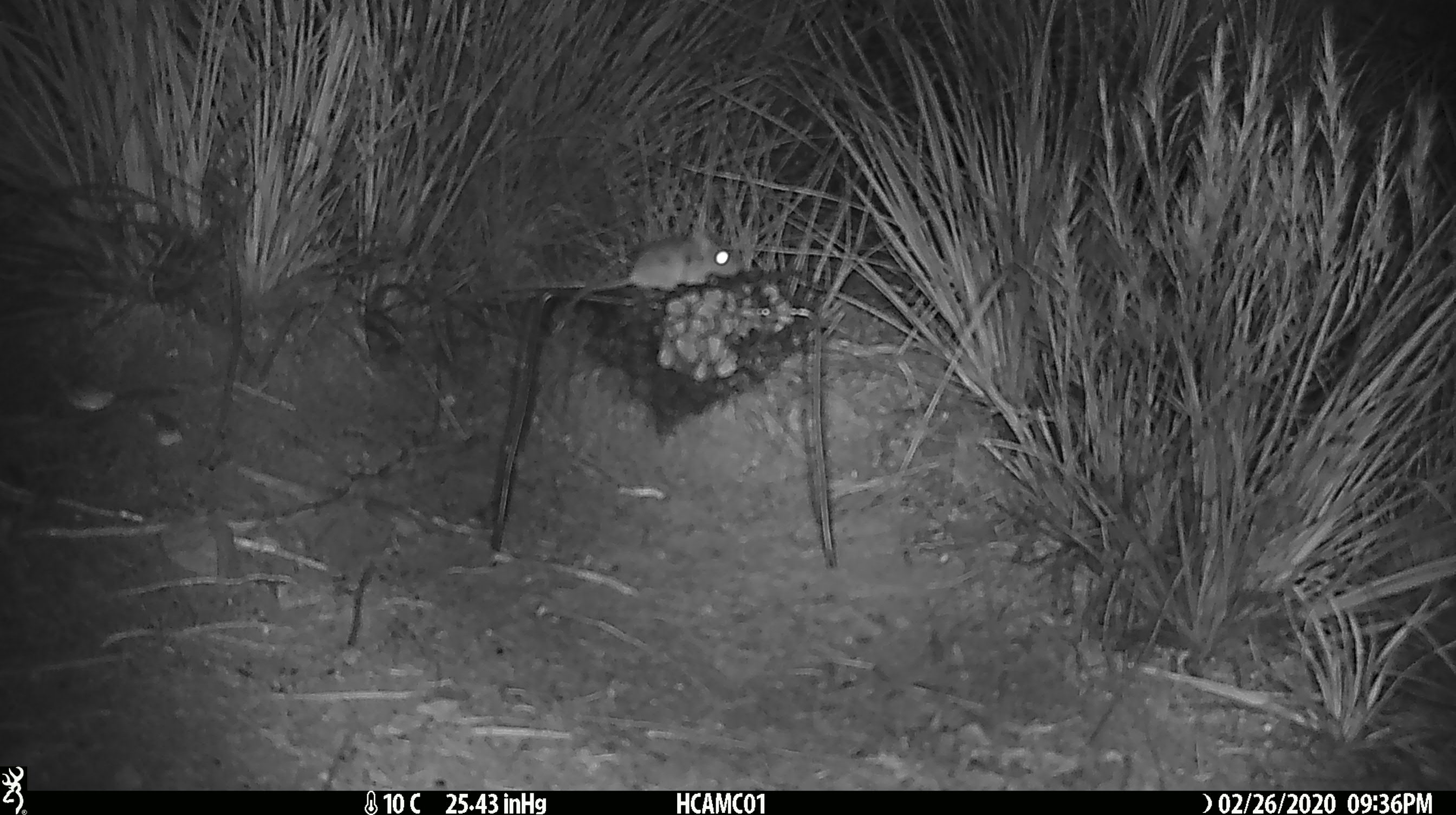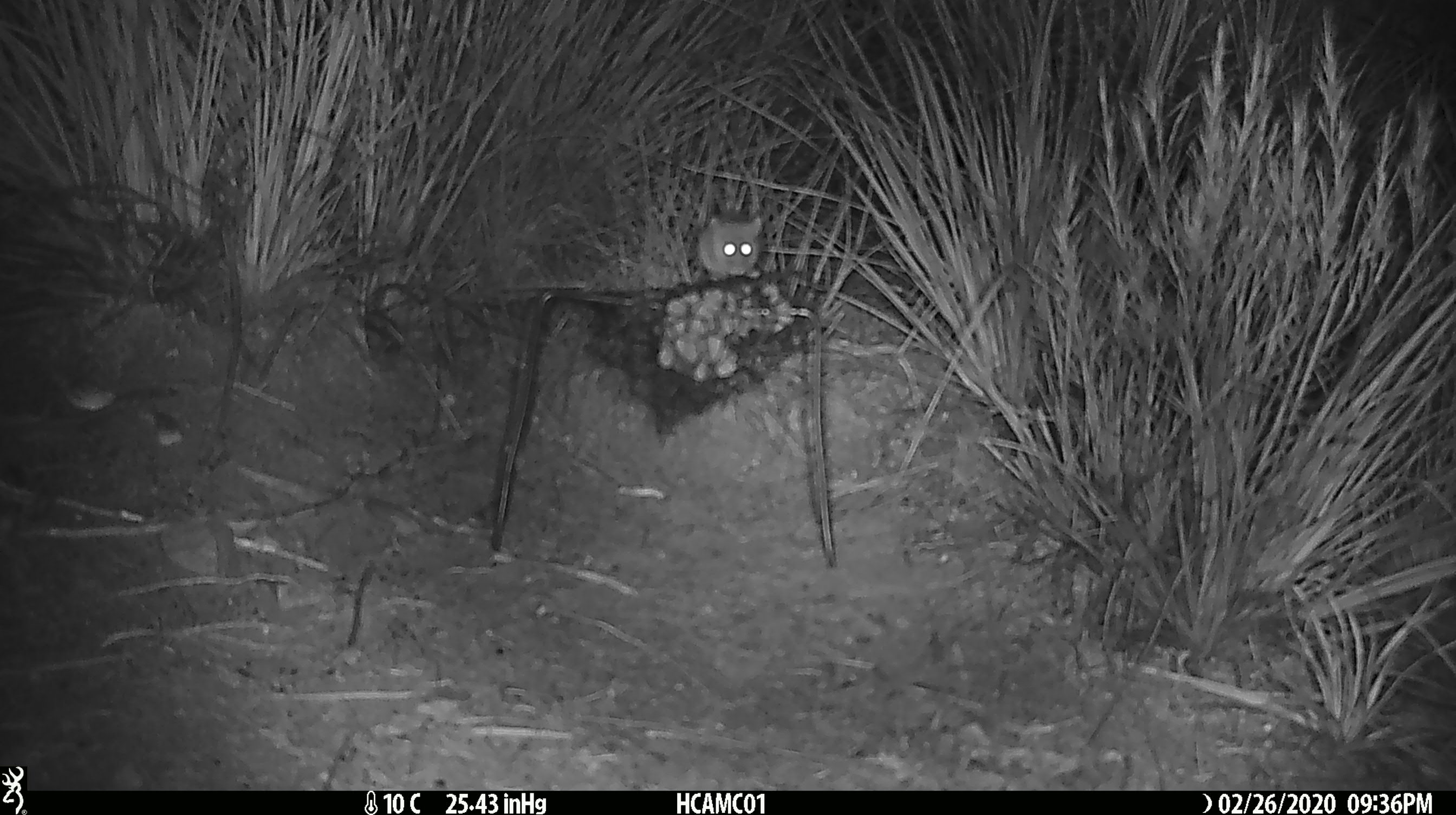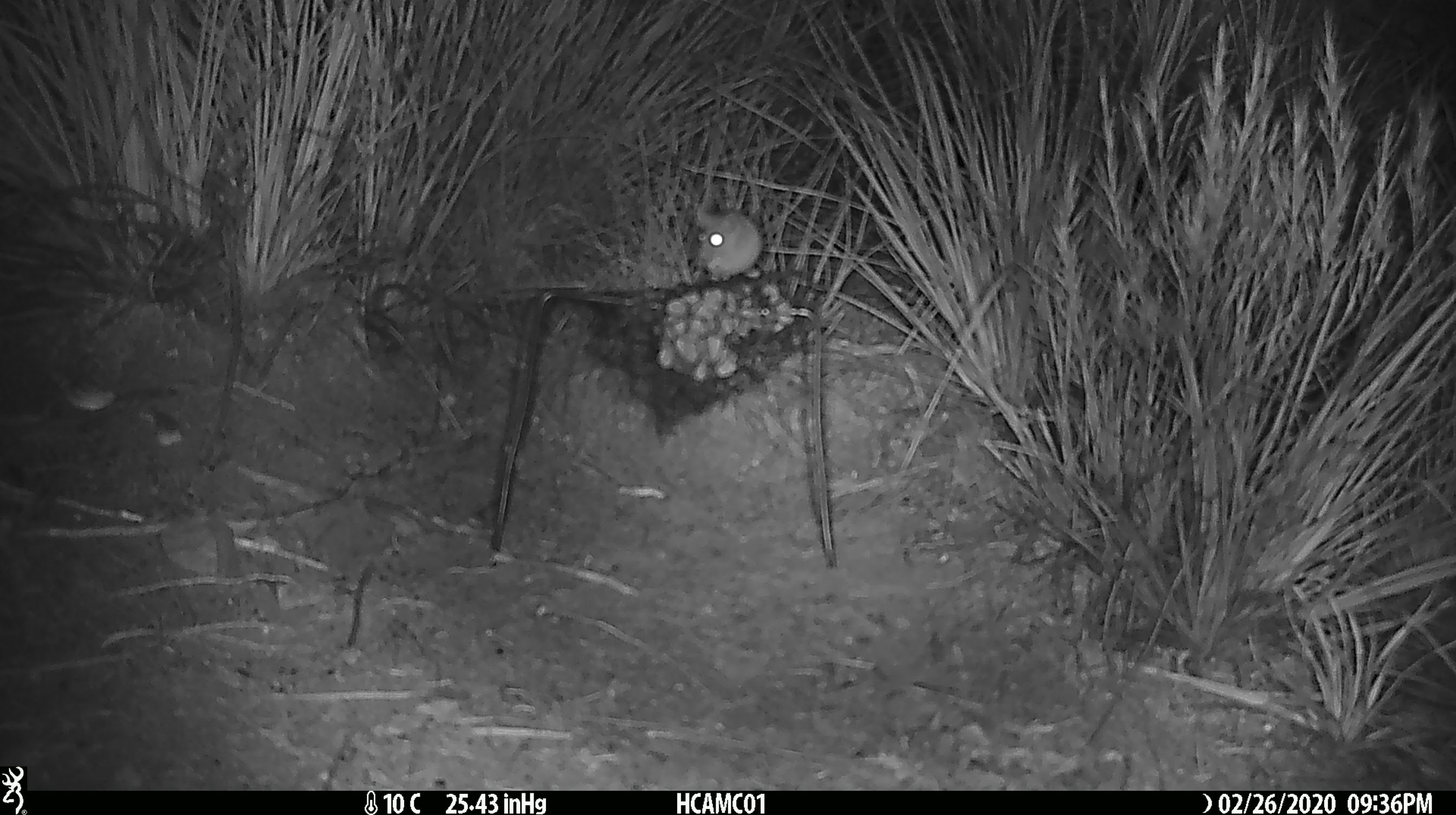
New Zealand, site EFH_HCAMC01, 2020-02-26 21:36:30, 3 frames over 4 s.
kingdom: Animalia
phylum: Chordata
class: Mammalia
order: Rodentia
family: Muridae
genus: Mus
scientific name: Mus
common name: mouse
Mouse (Mus).